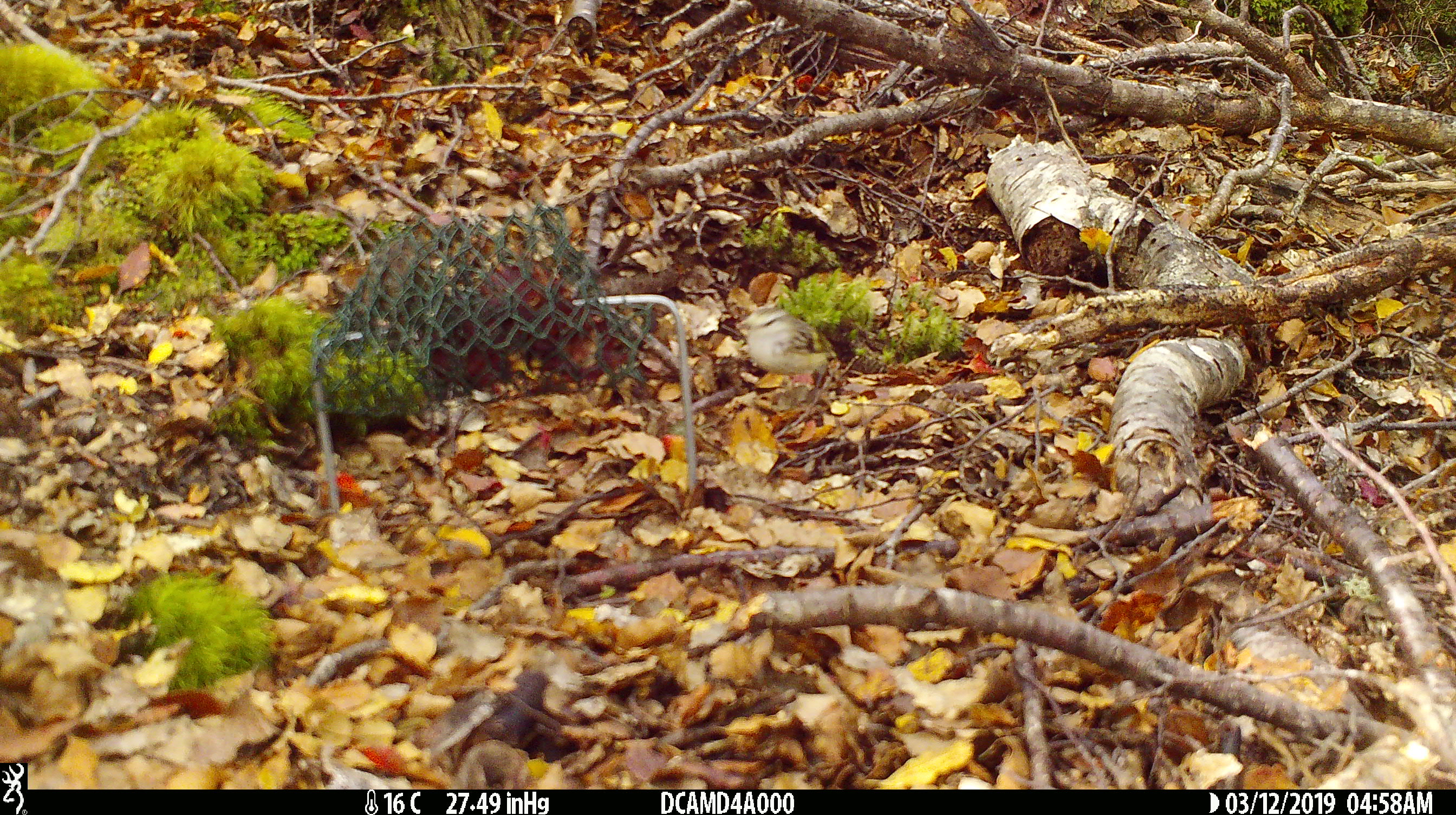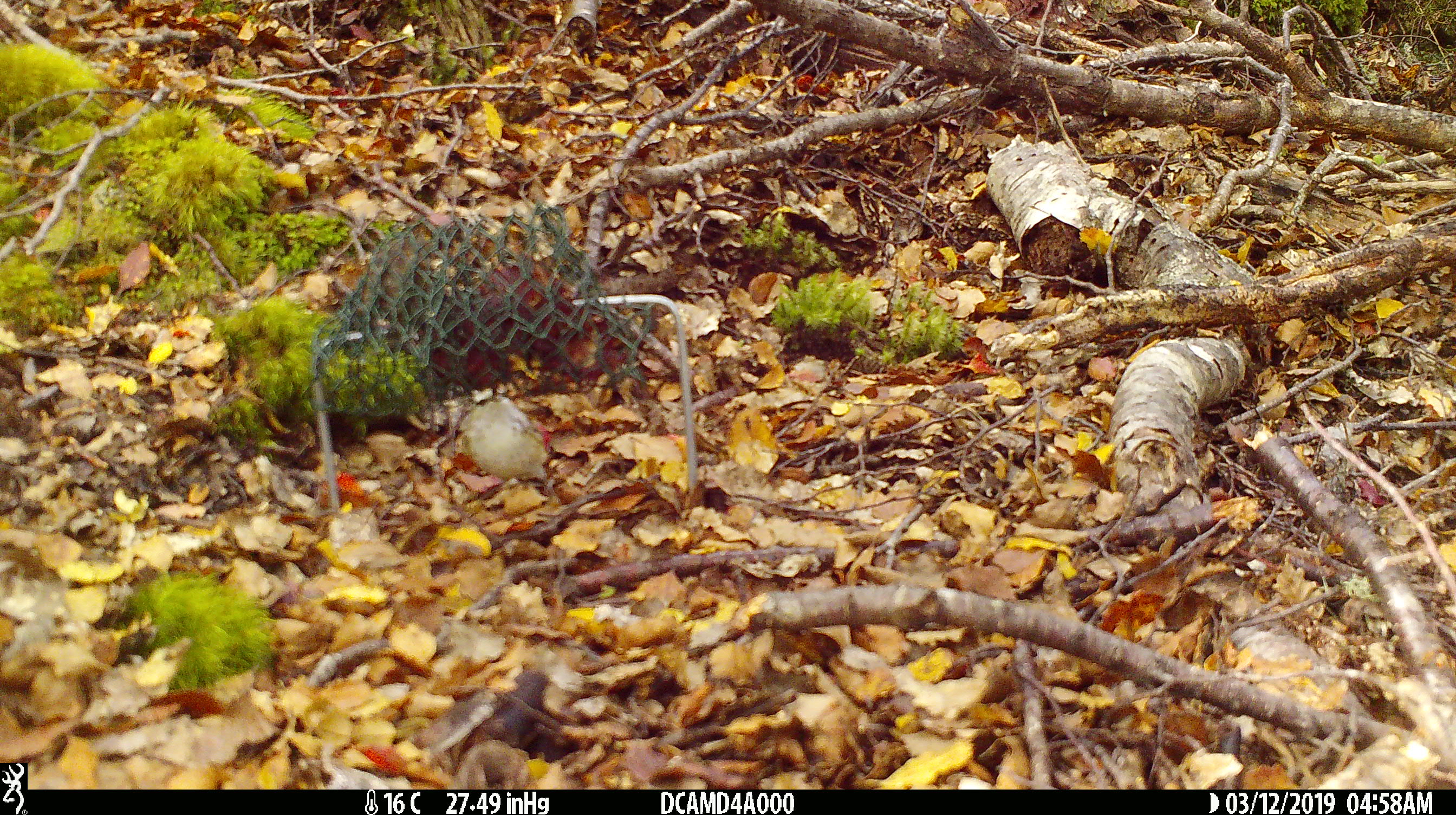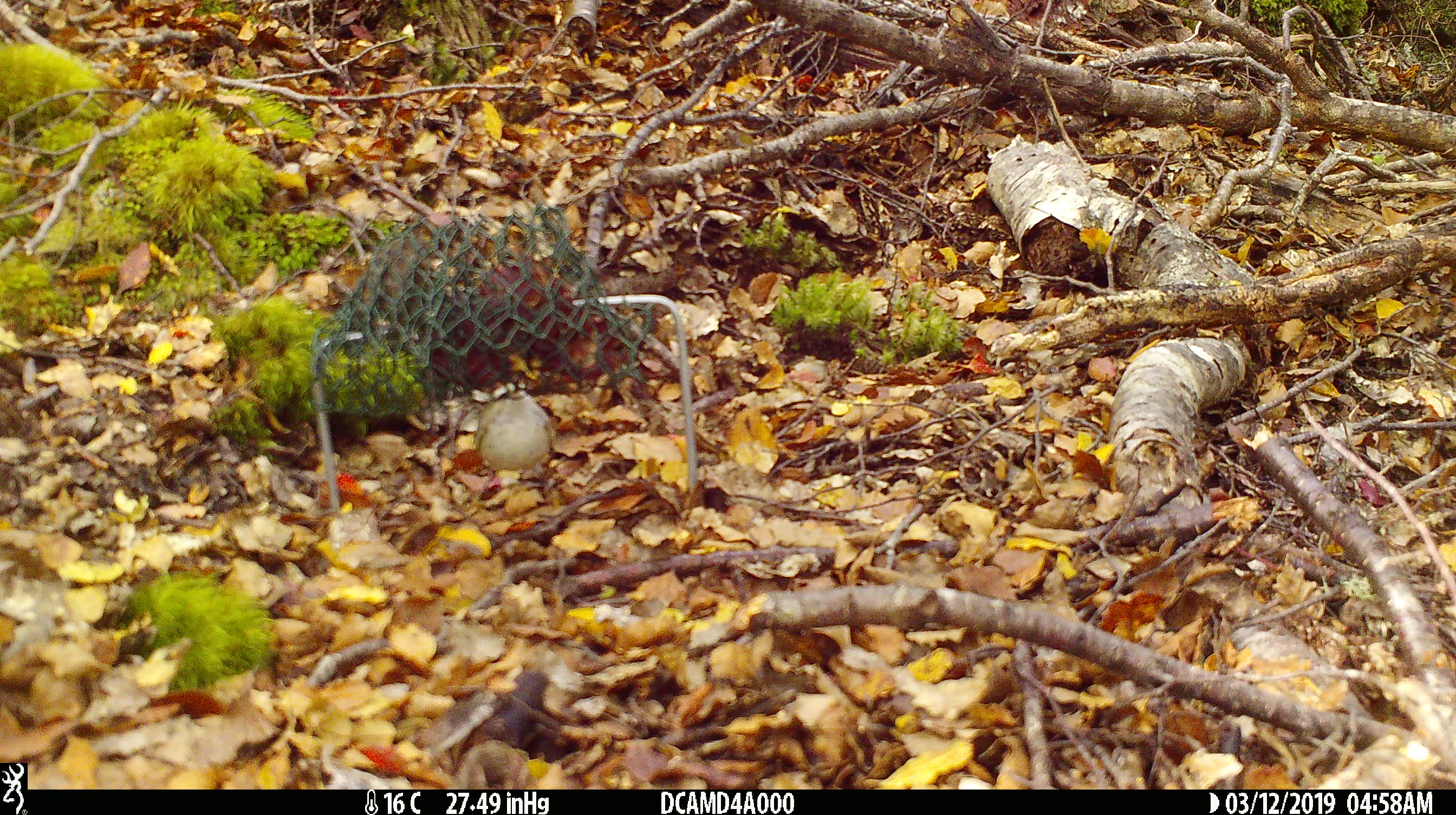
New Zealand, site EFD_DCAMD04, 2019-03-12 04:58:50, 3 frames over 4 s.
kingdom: Animalia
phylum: Chordata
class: Aves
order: Passeriformes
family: Acanthisittidae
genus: Acanthisitta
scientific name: Acanthisitta chloris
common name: rifleman